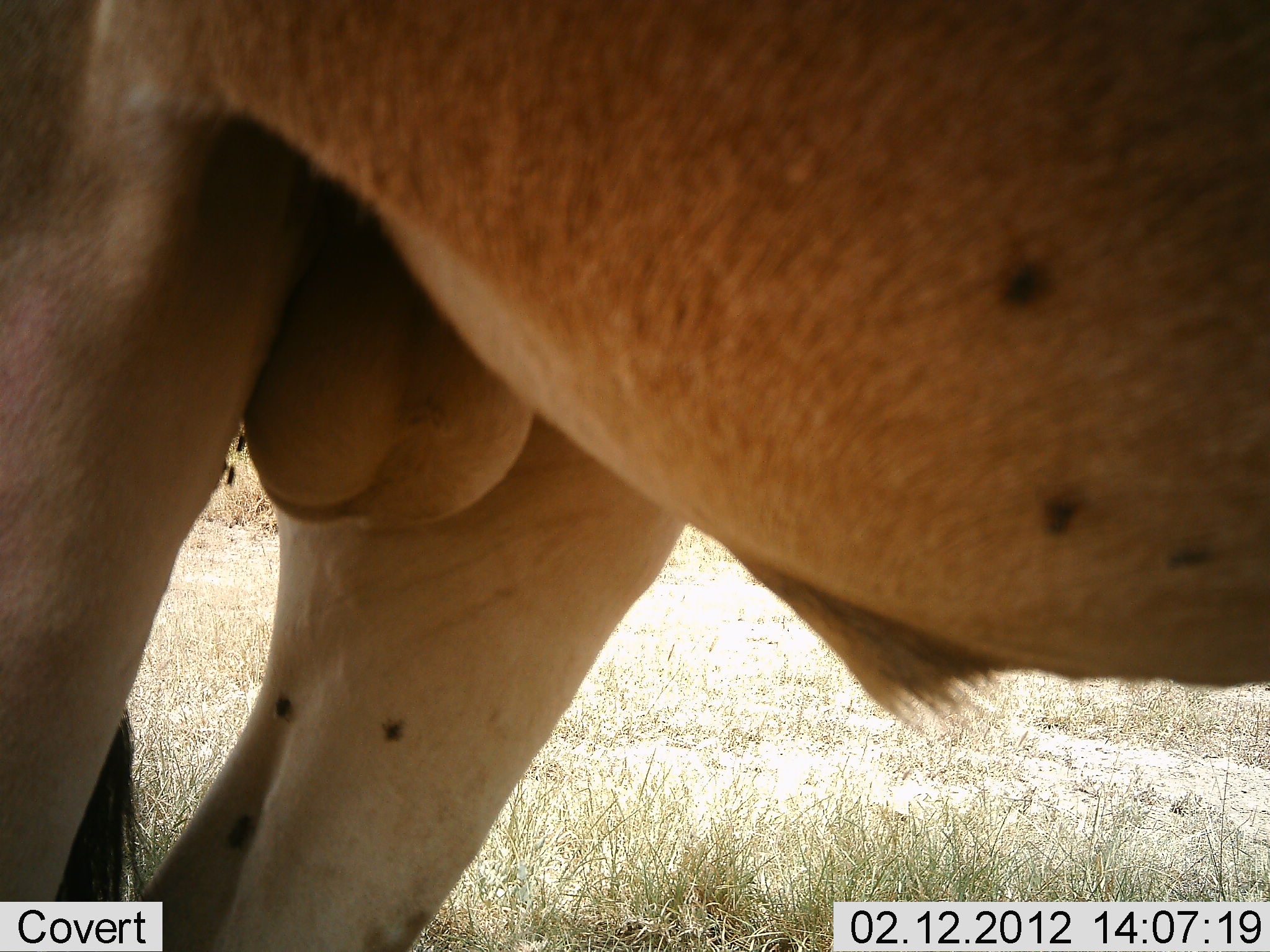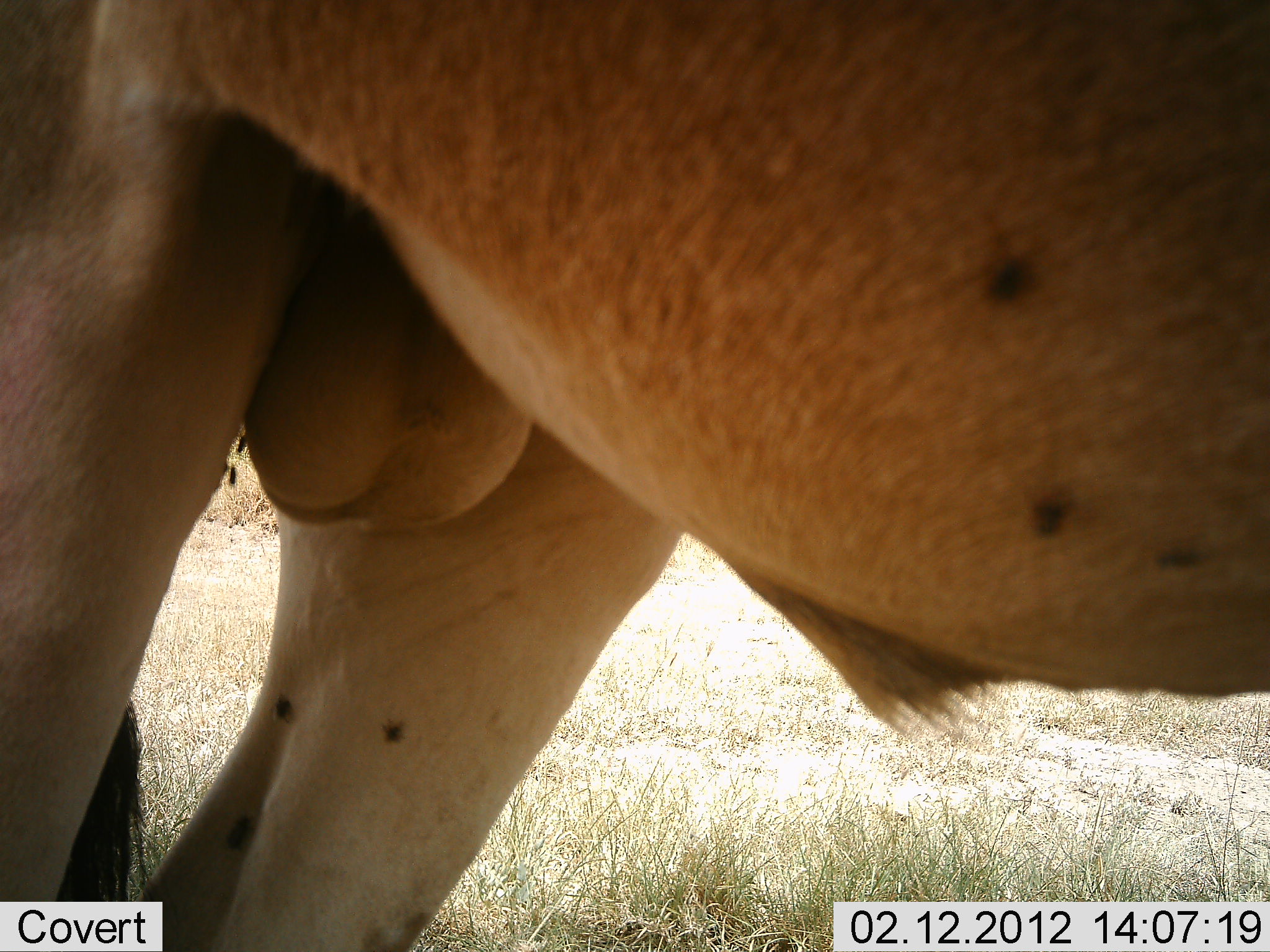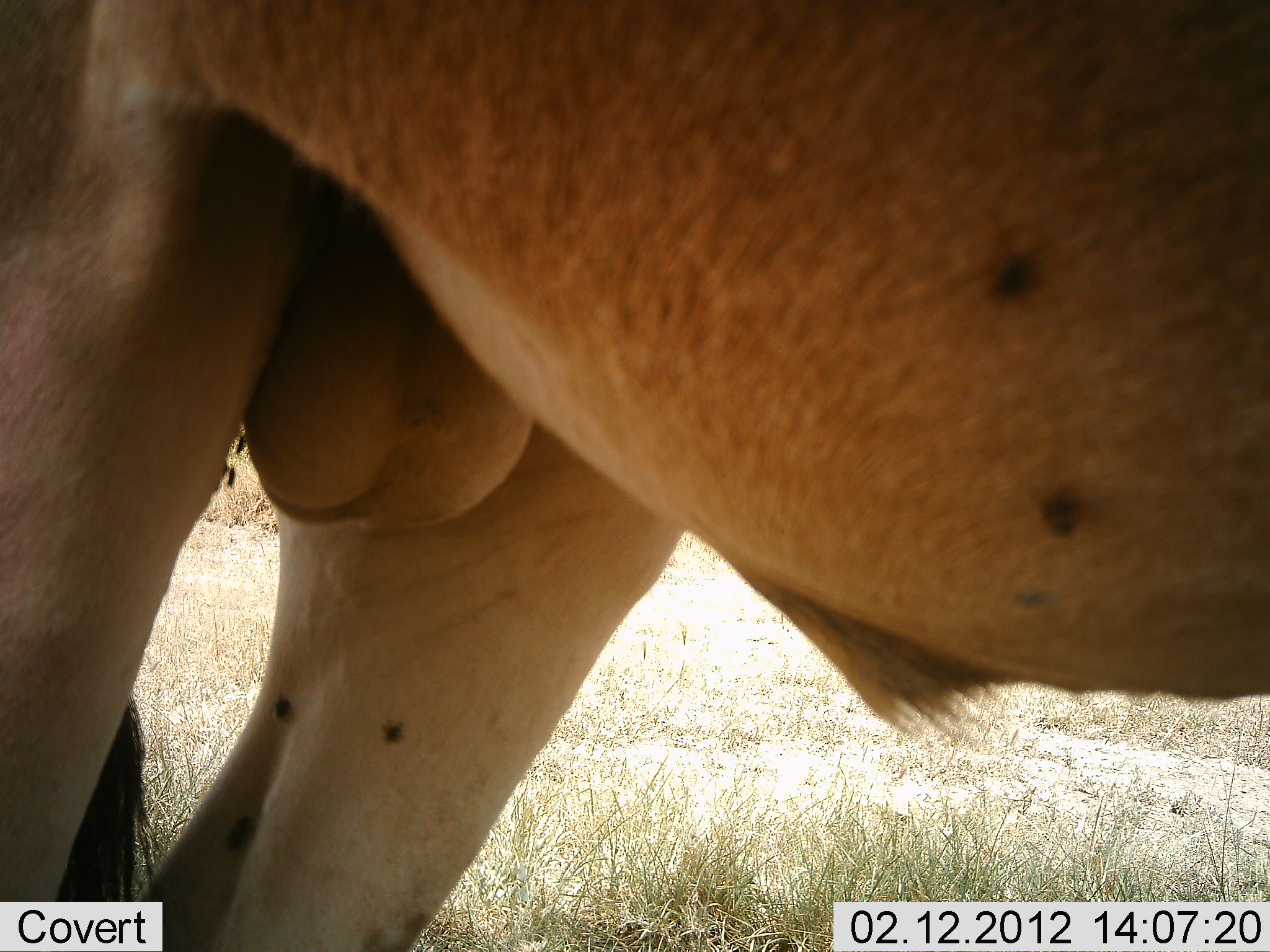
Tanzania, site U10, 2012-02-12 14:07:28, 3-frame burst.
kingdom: Animalia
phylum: Chordata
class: Mammalia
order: Artiodactyla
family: Bovidae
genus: Alcelaphus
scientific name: Alcelaphus buselaphus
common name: hartebeest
Hartebeest (Alcelaphus buselaphus), count 1. Behavior (volunteer vote fractions): standing 100%, resting 0%, moving 0%, interacting 0%. Young present (vote fraction): 0%. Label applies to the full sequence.